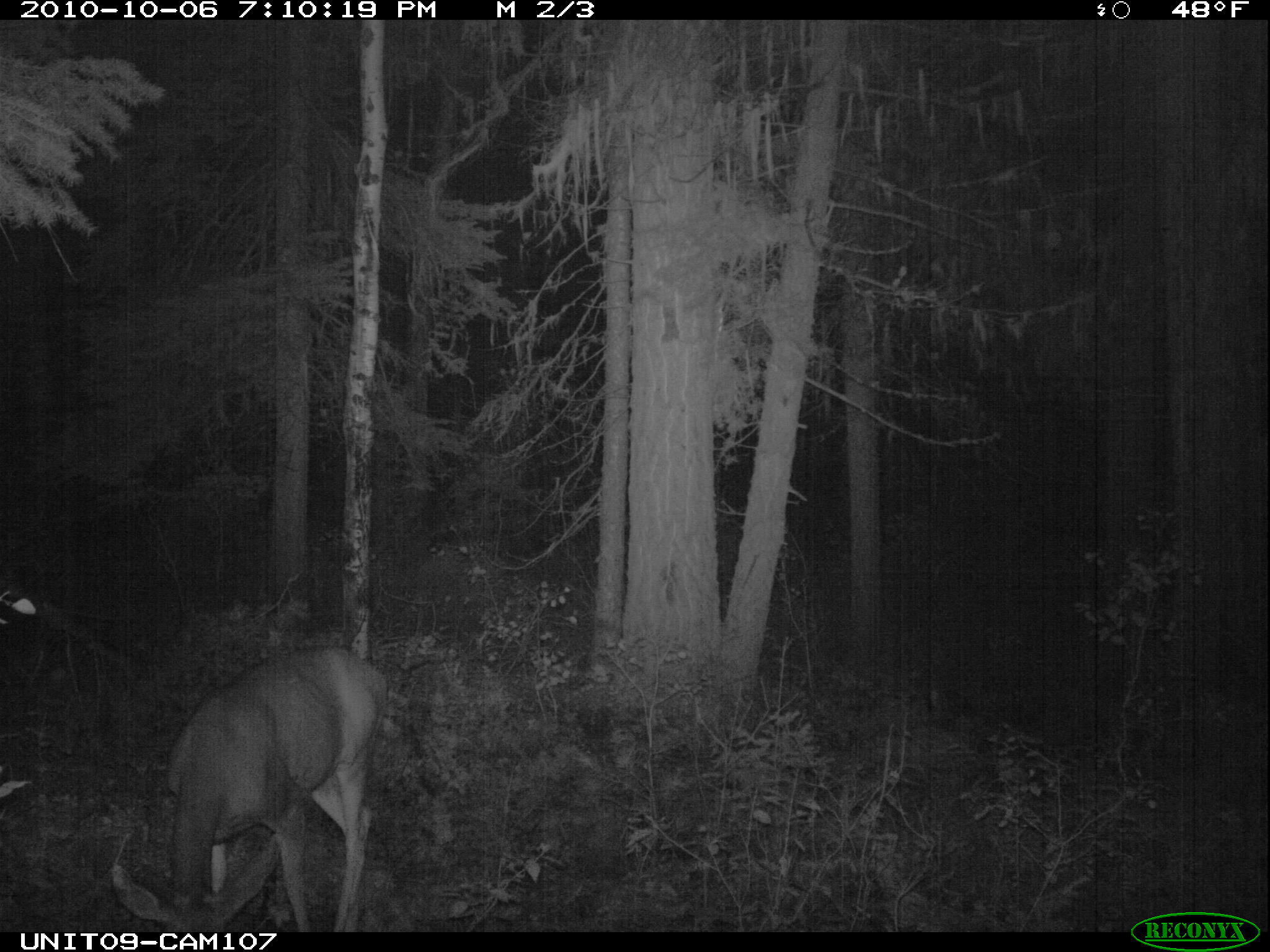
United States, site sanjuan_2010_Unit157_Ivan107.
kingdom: Animalia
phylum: Chordata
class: Mammalia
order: Artiodactyla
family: Cervidae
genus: Odocoileus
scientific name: Odocoileus hemionus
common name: mule deer